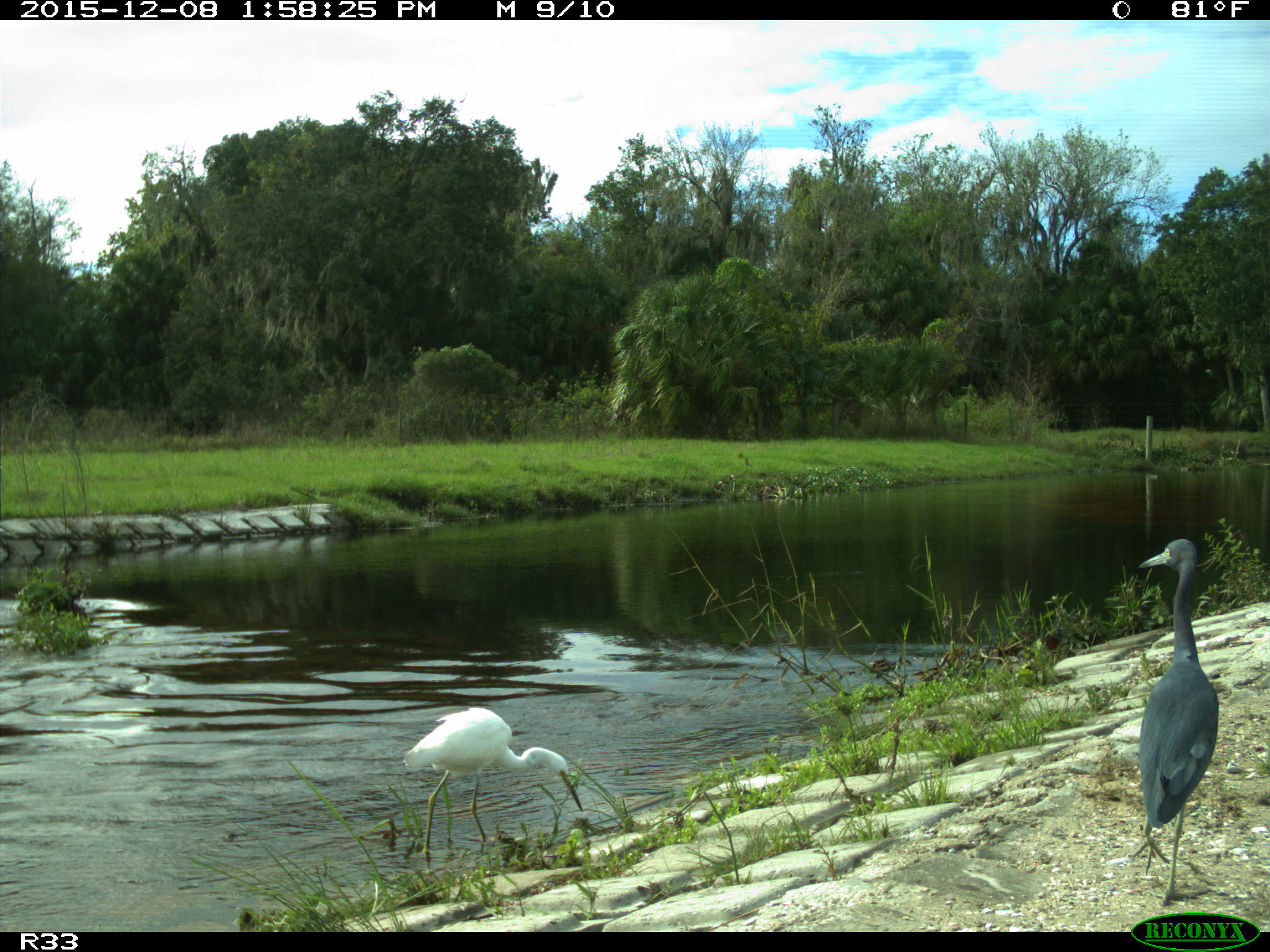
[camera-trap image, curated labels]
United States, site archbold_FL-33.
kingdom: Animalia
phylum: Chordata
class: Aves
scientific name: Aves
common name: birds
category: unidentified bird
Unidentified bird (birds) (Aves).